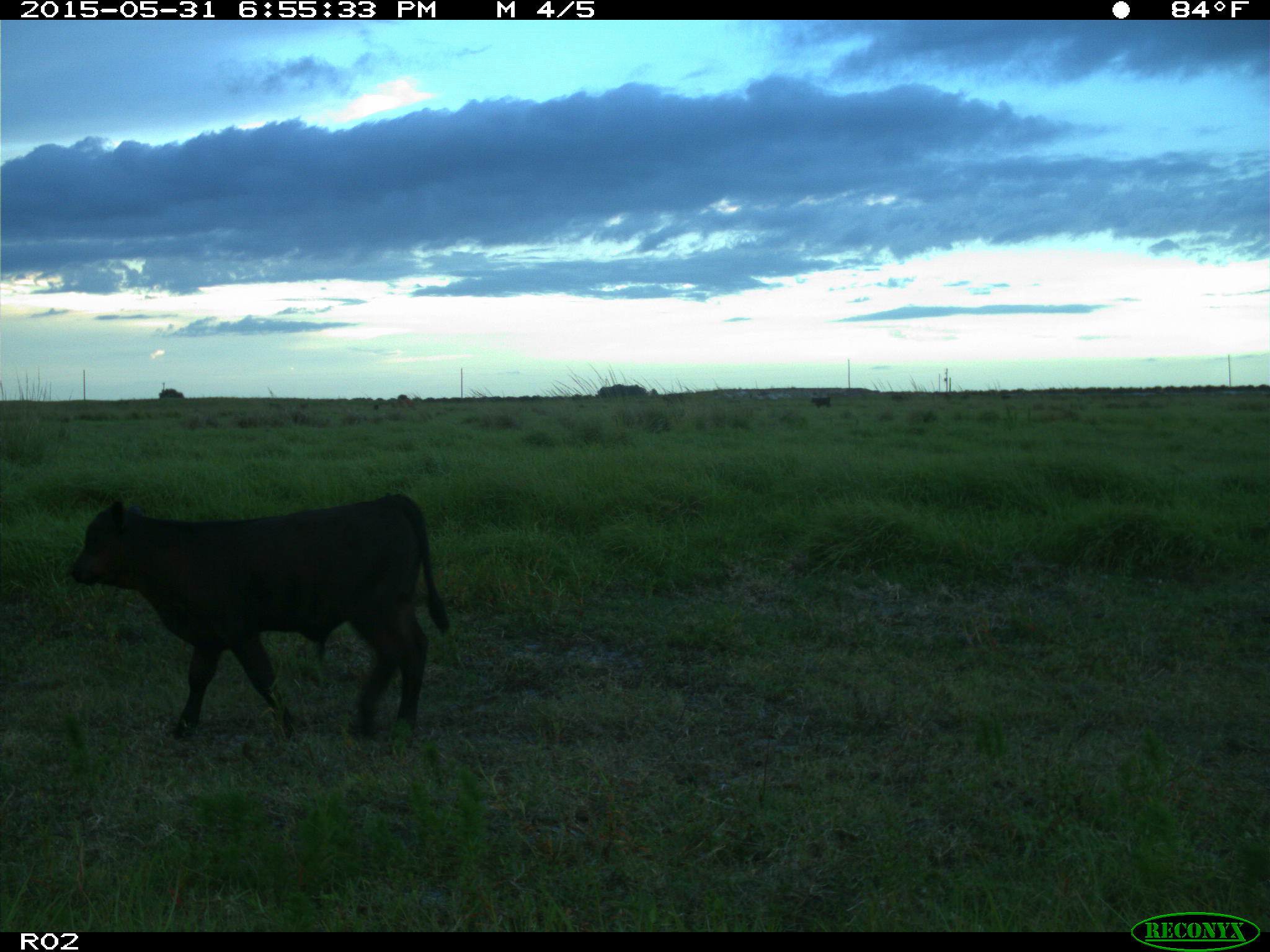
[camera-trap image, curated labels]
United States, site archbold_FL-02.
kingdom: Animalia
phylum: Chordata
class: Mammalia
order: Artiodactyla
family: Bovidae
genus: Bos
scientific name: Bos taurus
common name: domestic cow